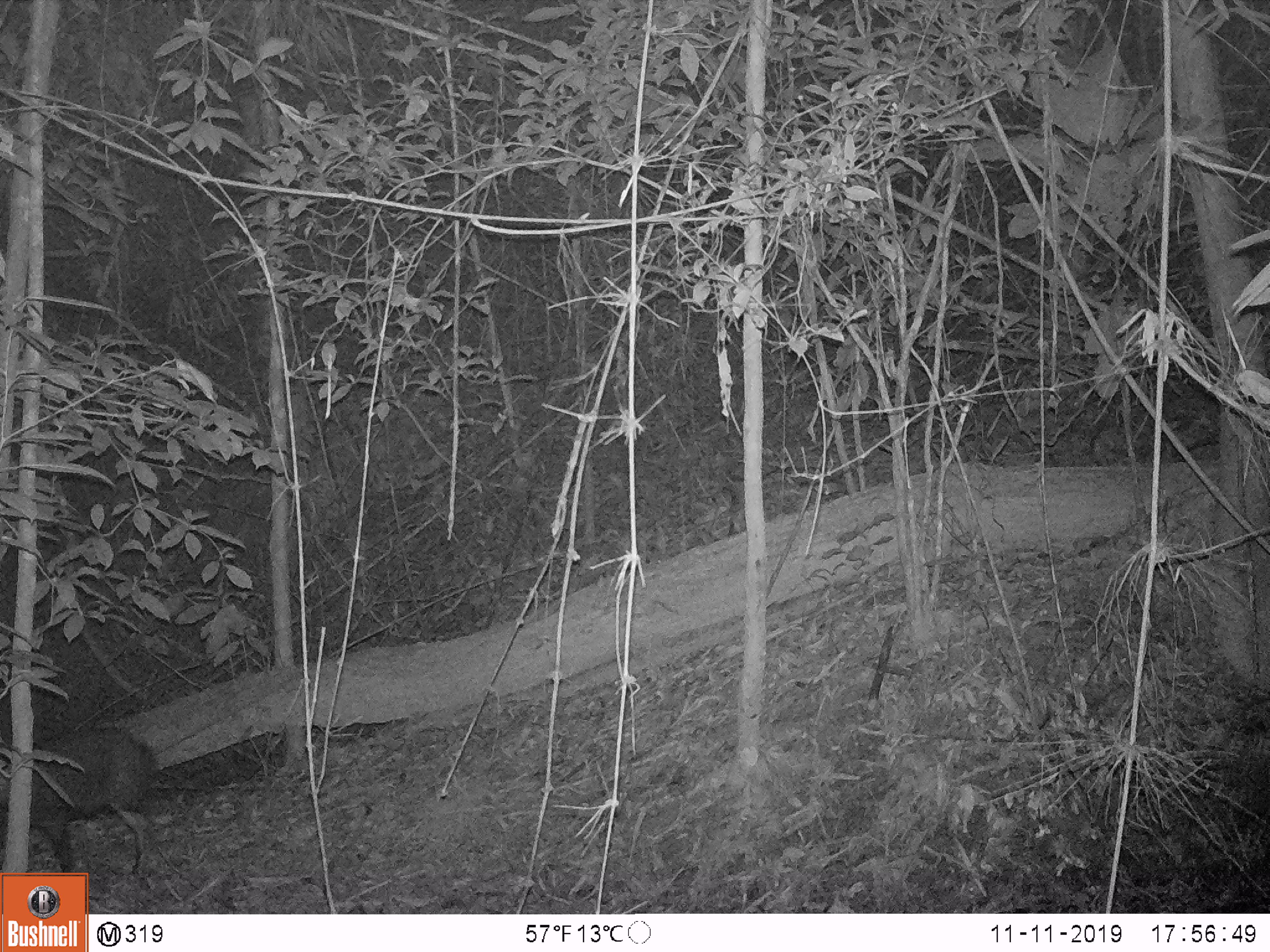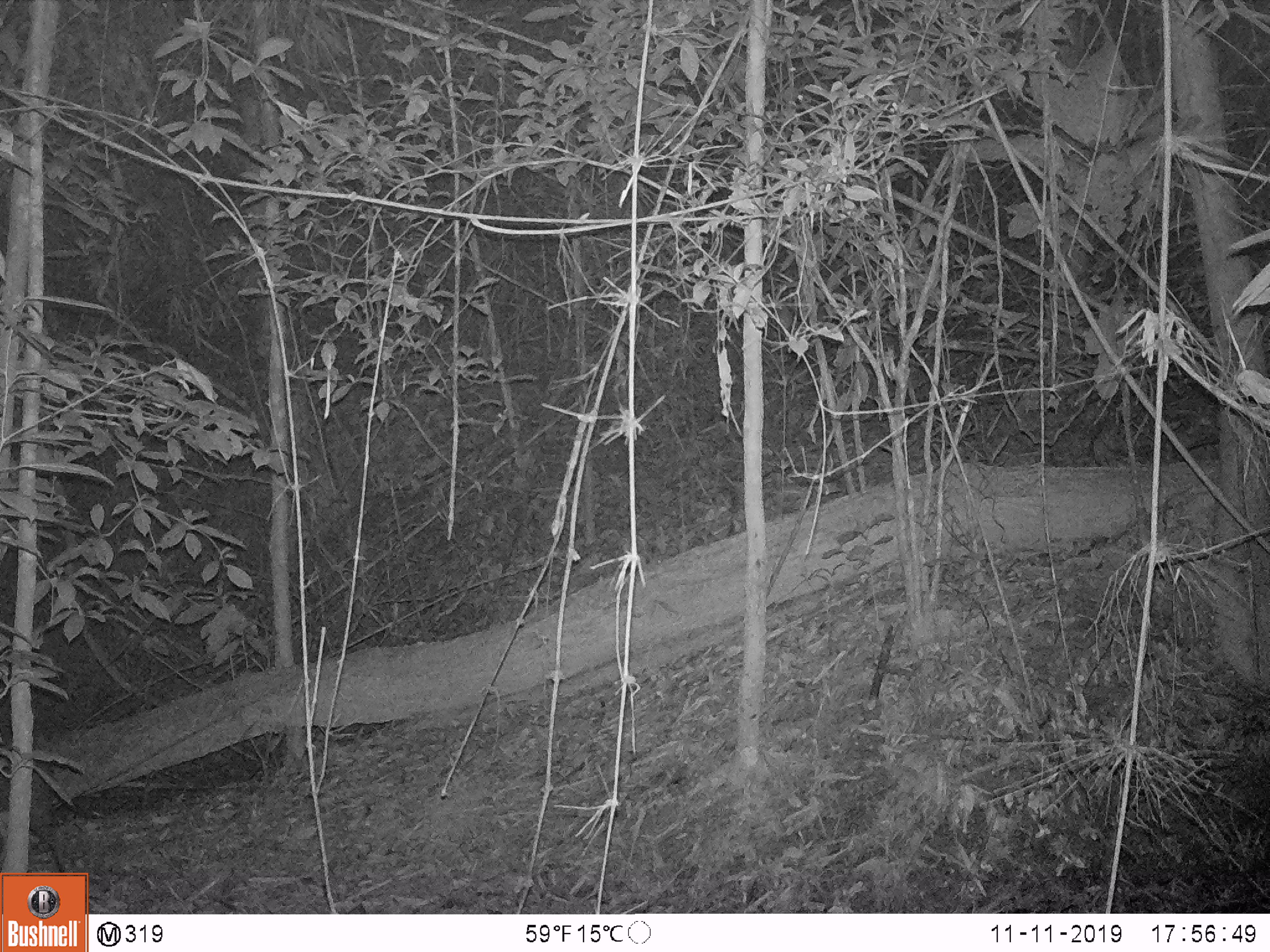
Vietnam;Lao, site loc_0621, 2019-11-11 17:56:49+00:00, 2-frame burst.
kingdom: Animalia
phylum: Chordata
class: Mammalia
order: Artiodactyla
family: Suidae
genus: Sus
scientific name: Sus scrofa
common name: eurasian wild pig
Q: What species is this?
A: Eurasian wild pig (Sus scrofa).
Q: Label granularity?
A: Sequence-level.